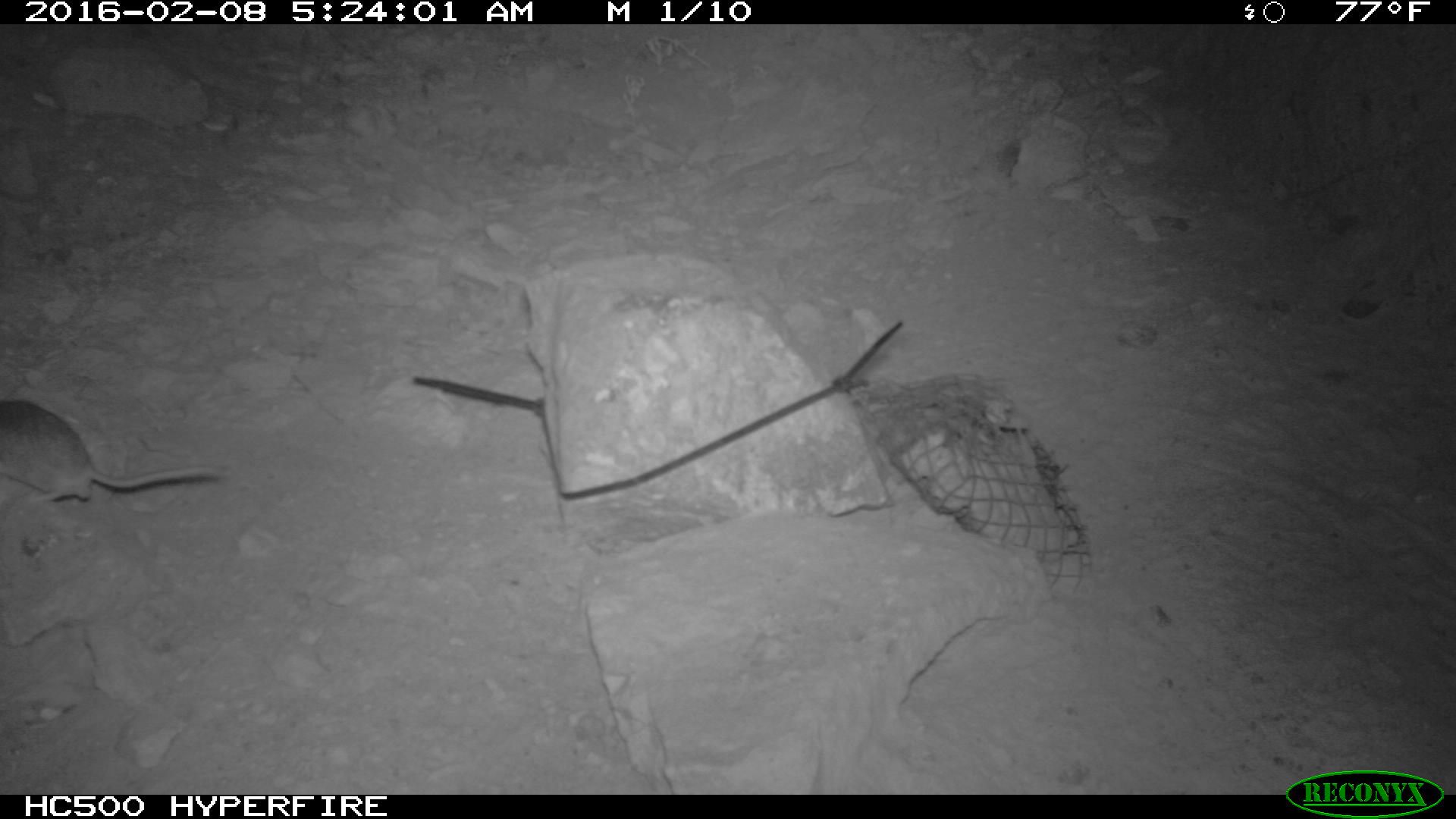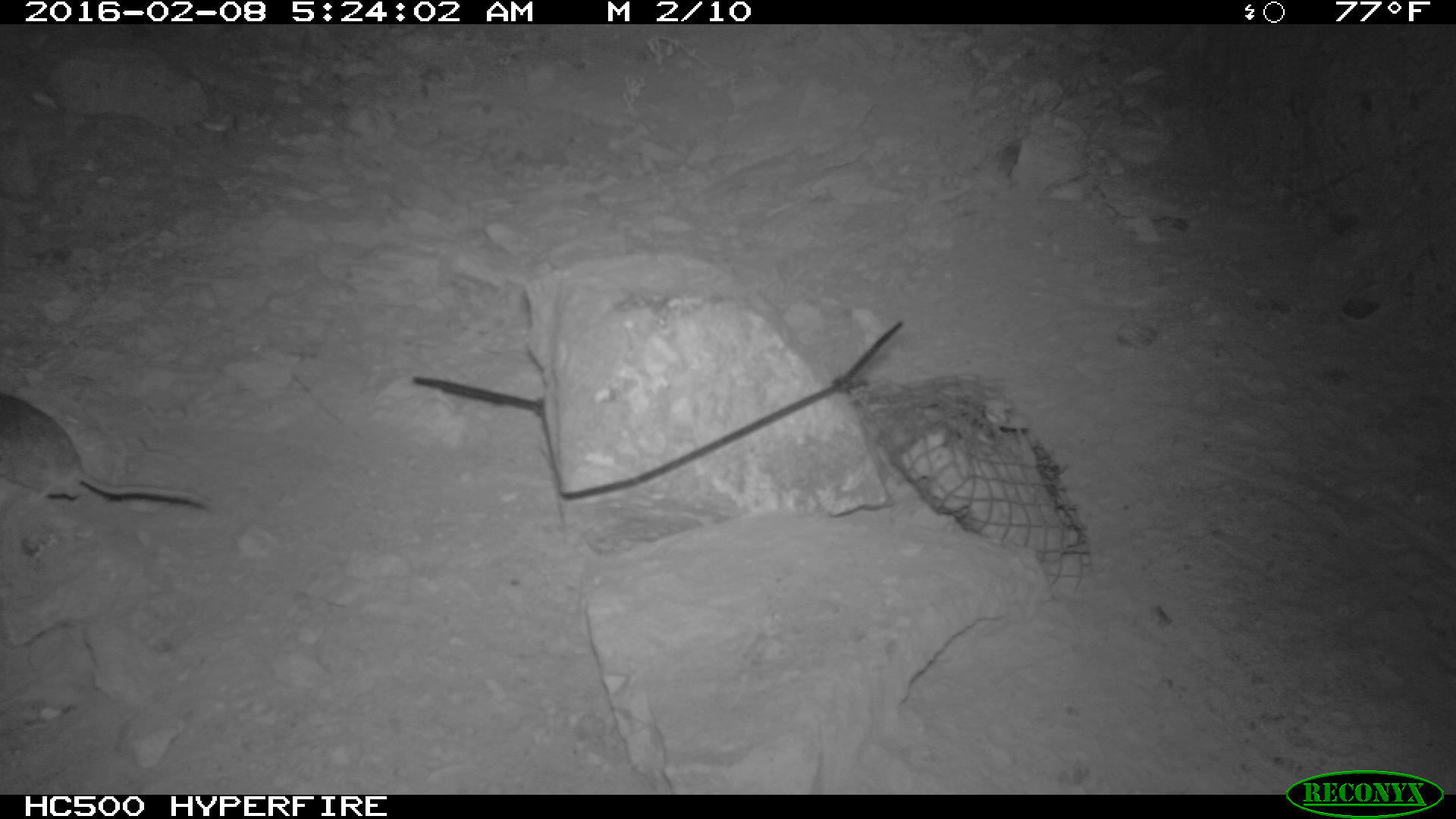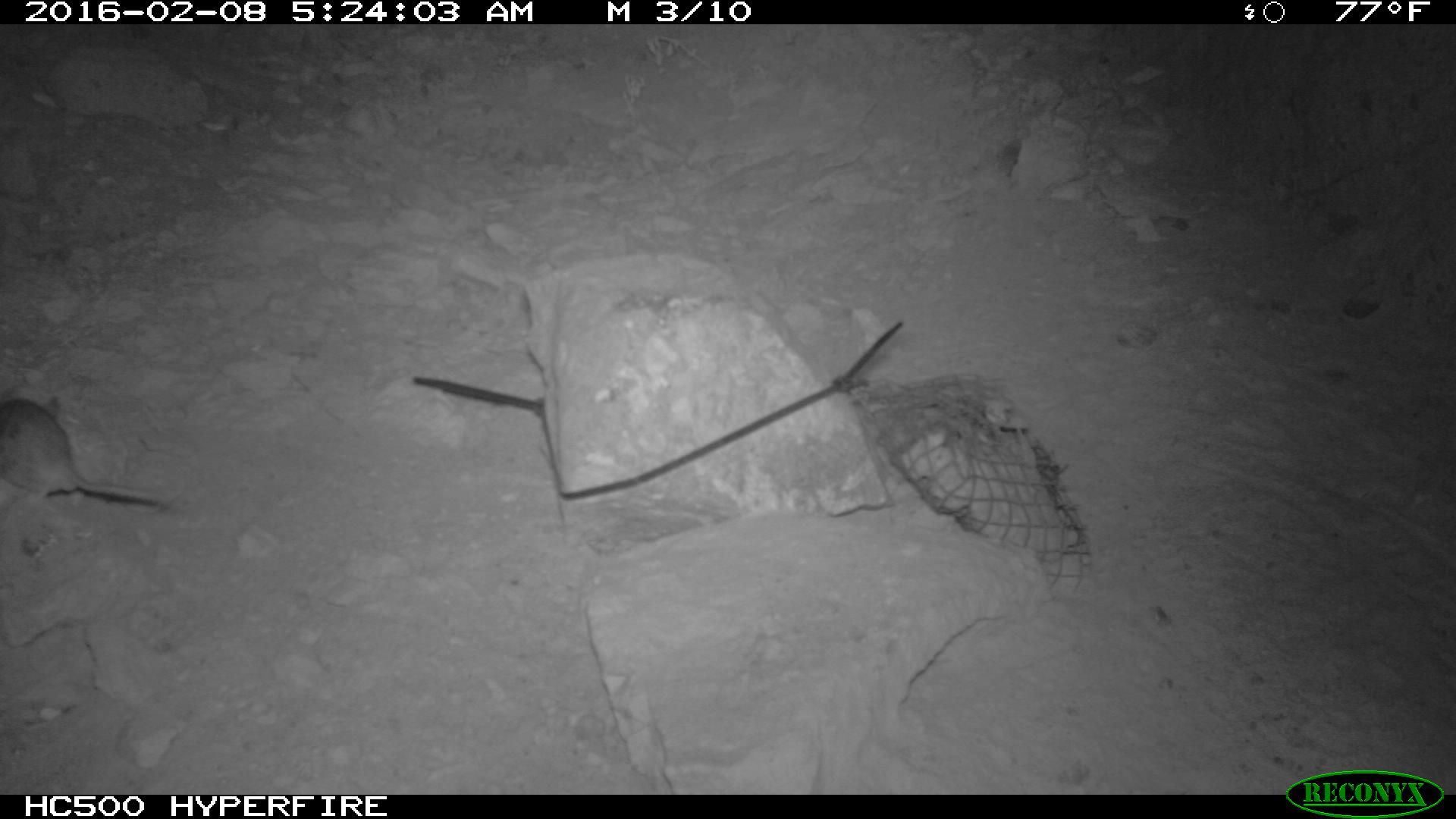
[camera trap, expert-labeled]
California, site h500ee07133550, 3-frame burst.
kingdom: Animalia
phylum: Chordata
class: Mammalia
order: Rodentia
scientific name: Rodentia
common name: rodent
Rodent (Rodentia).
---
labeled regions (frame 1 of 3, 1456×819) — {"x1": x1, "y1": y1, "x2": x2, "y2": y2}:
rodent: {"x1": 0, "y1": 394, "x2": 228, "y2": 505}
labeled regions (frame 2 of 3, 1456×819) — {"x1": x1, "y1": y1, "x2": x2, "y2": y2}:
rodent: {"x1": 0, "y1": 391, "x2": 212, "y2": 503}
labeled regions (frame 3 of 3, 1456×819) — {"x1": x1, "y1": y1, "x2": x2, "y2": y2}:
rodent: {"x1": 0, "y1": 388, "x2": 168, "y2": 508}